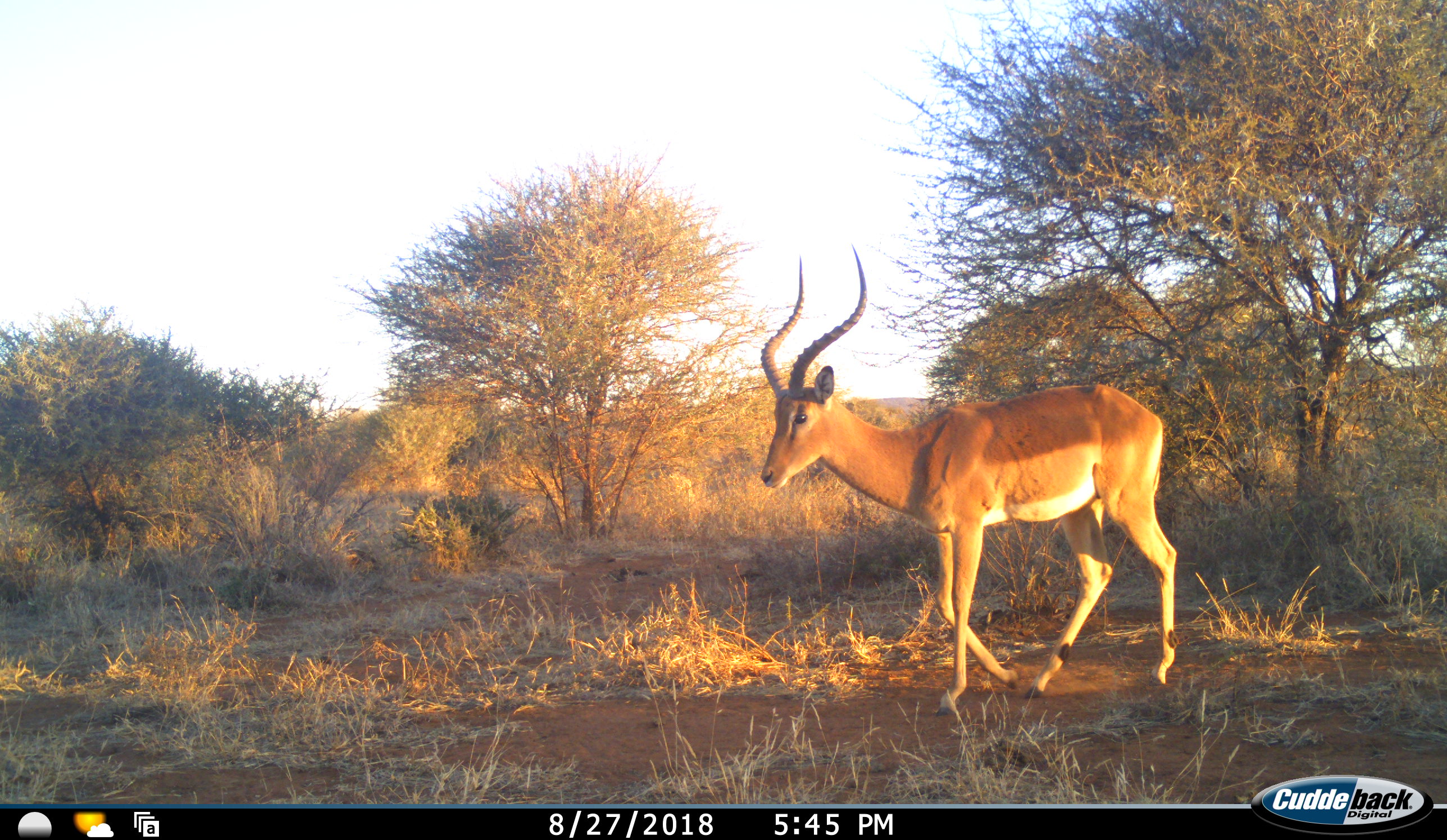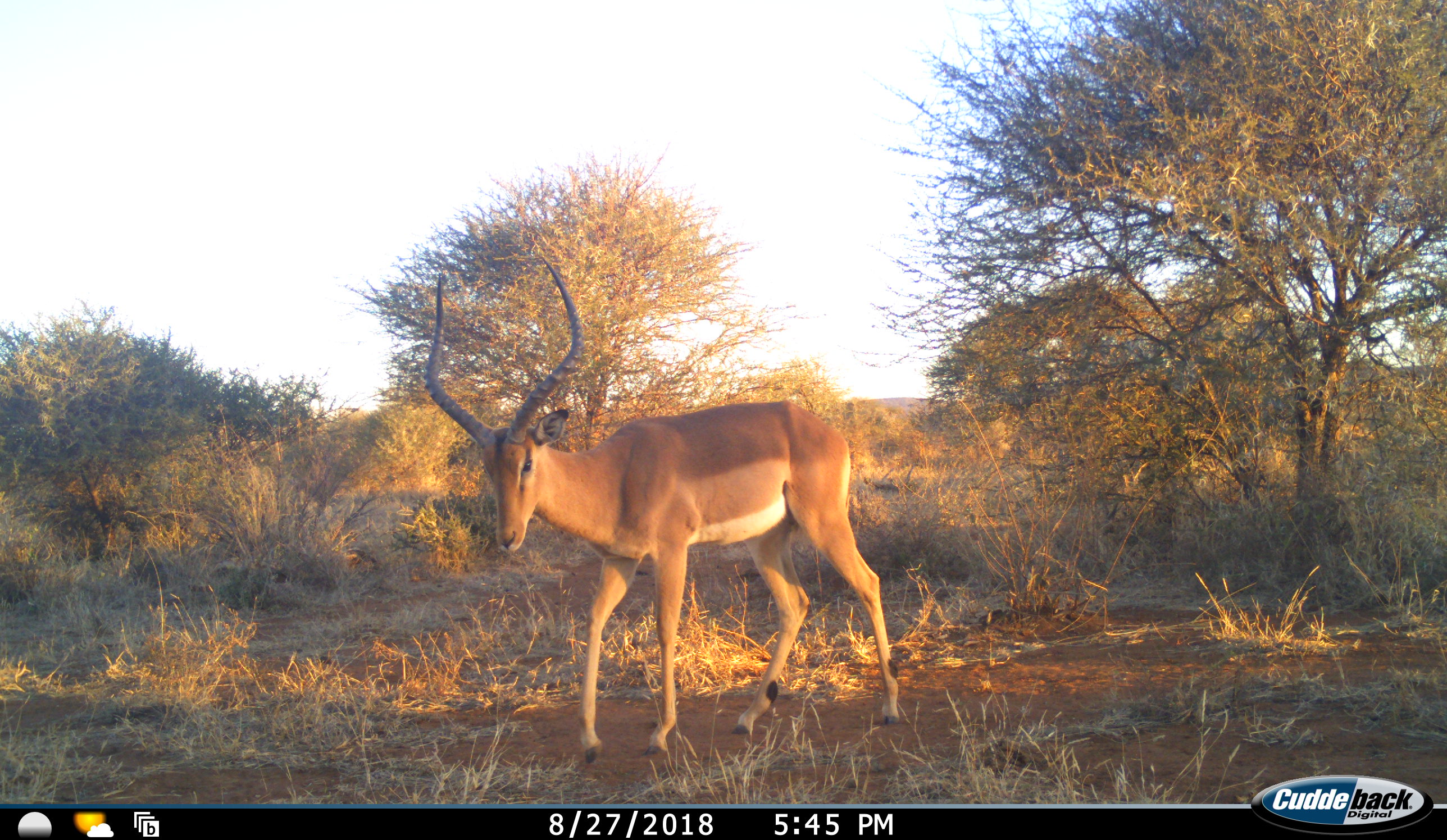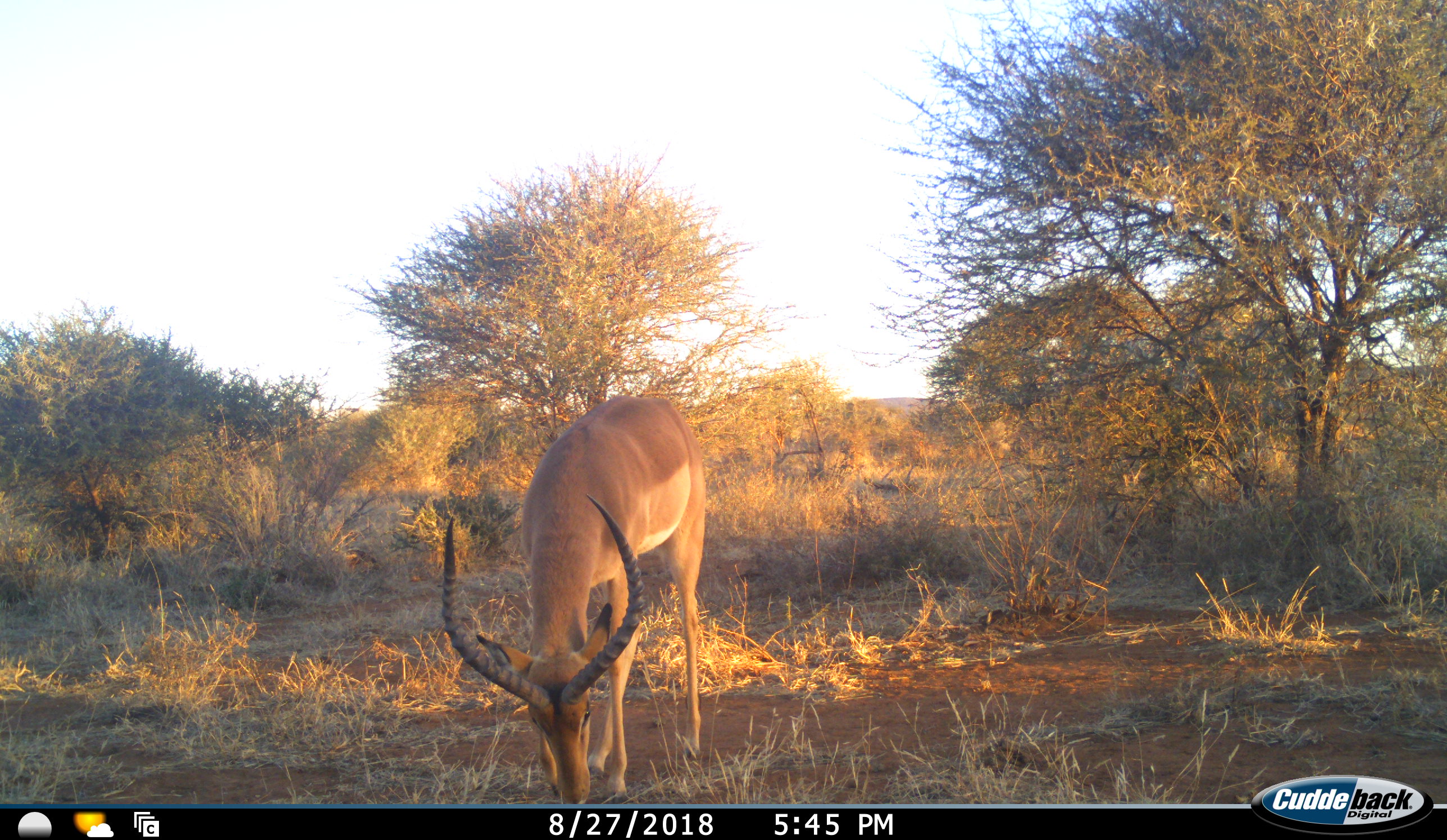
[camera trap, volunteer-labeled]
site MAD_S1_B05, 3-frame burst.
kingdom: Animalia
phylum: Chordata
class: Mammalia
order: Artiodactyla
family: Bovidae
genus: Aepyceros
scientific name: Aepyceros melampus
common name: impala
Impala (Aepyceros melampus), count 1. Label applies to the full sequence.